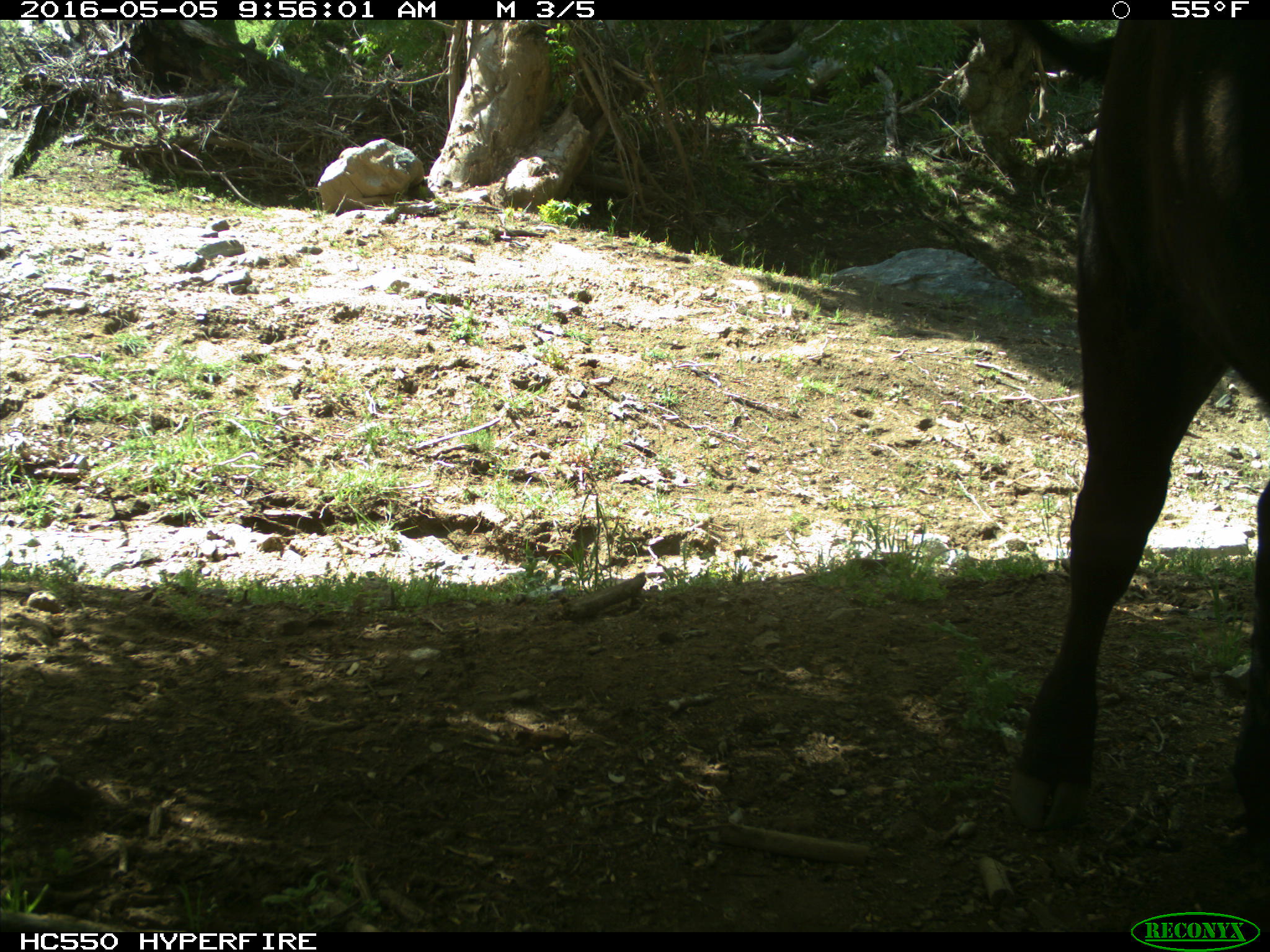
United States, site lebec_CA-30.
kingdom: Animalia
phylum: Chordata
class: Mammalia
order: Artiodactyla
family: Bovidae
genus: Bos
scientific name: Bos taurus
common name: domestic cow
Bos taurus (domestic cow).